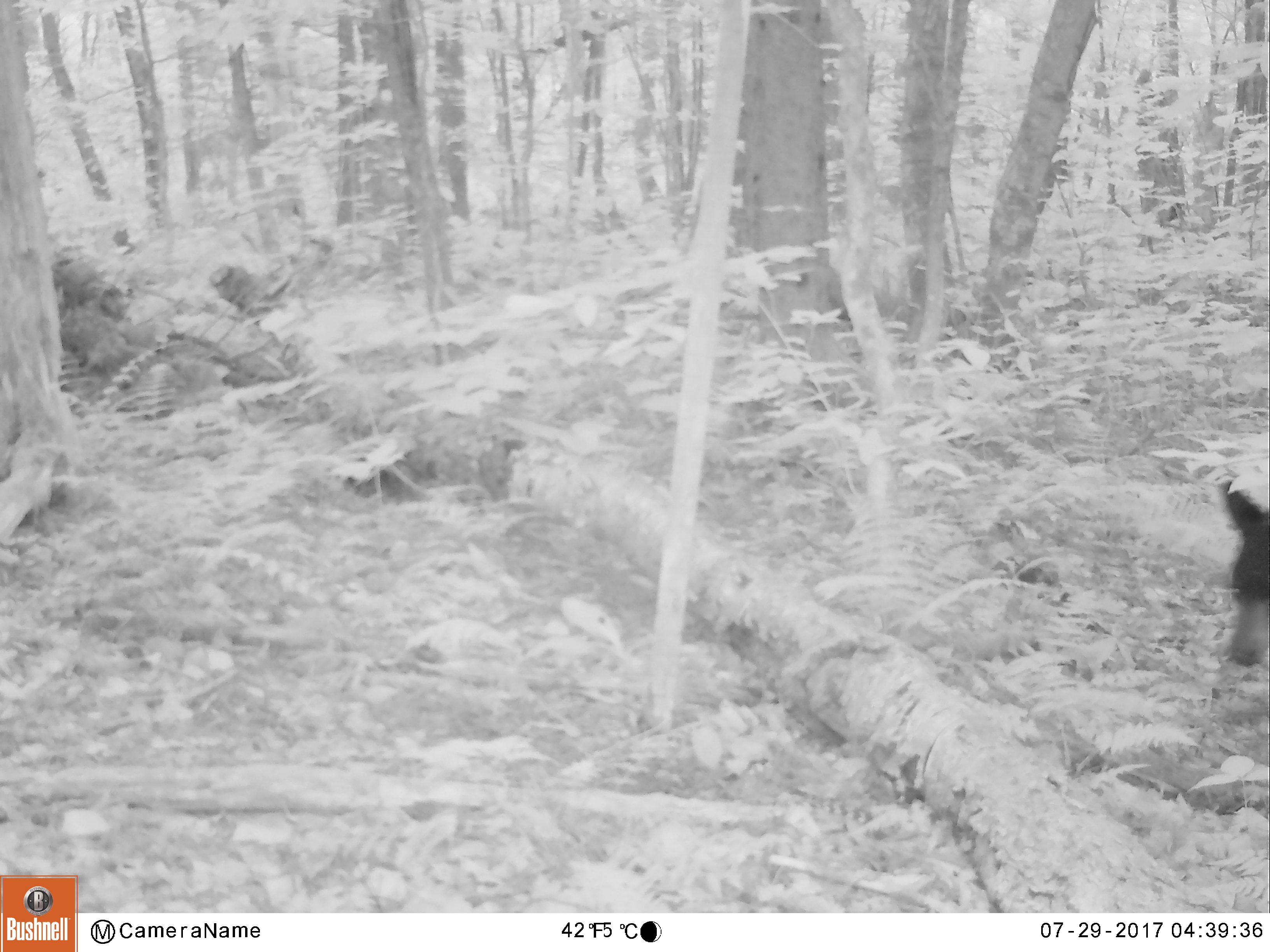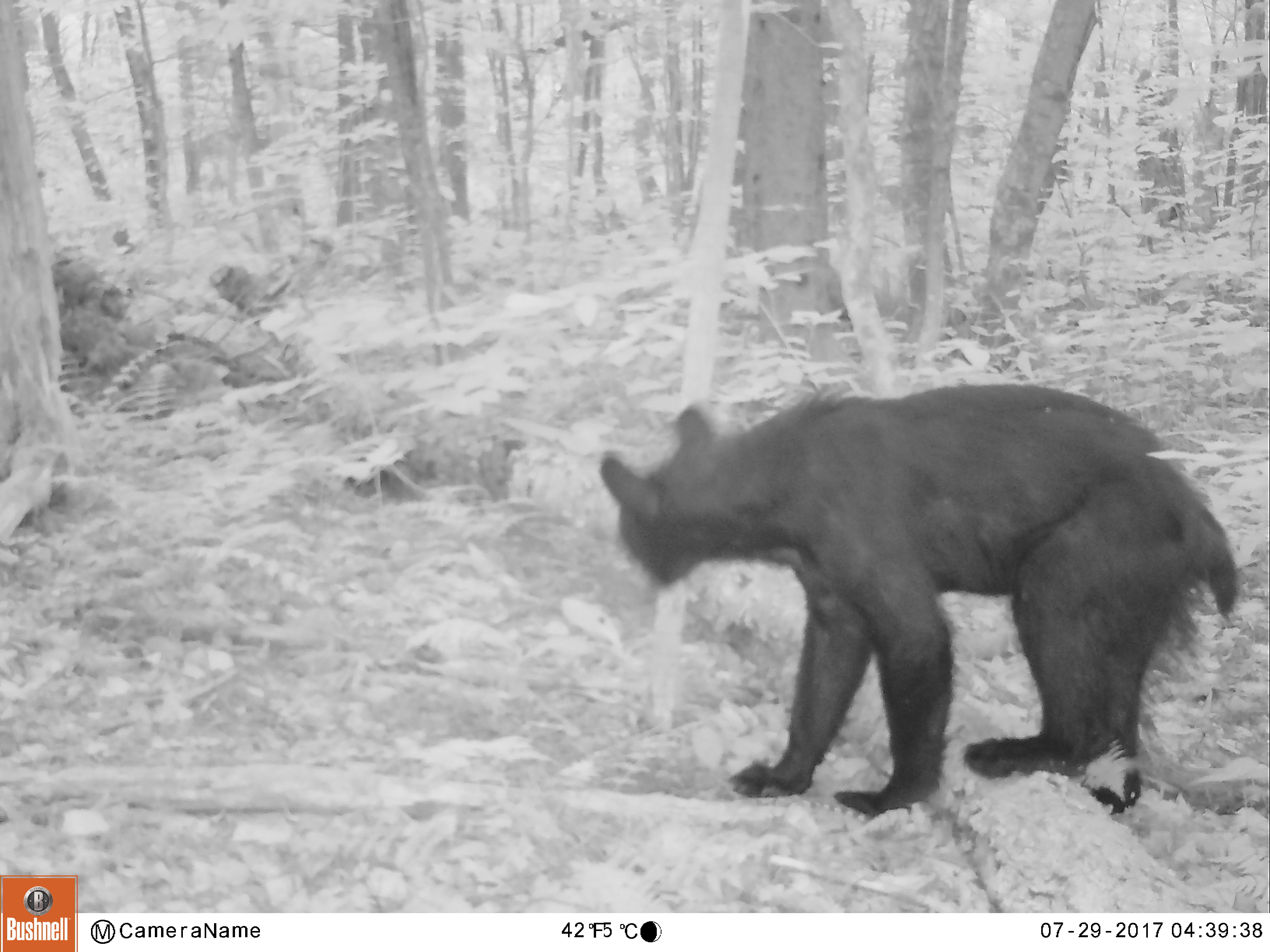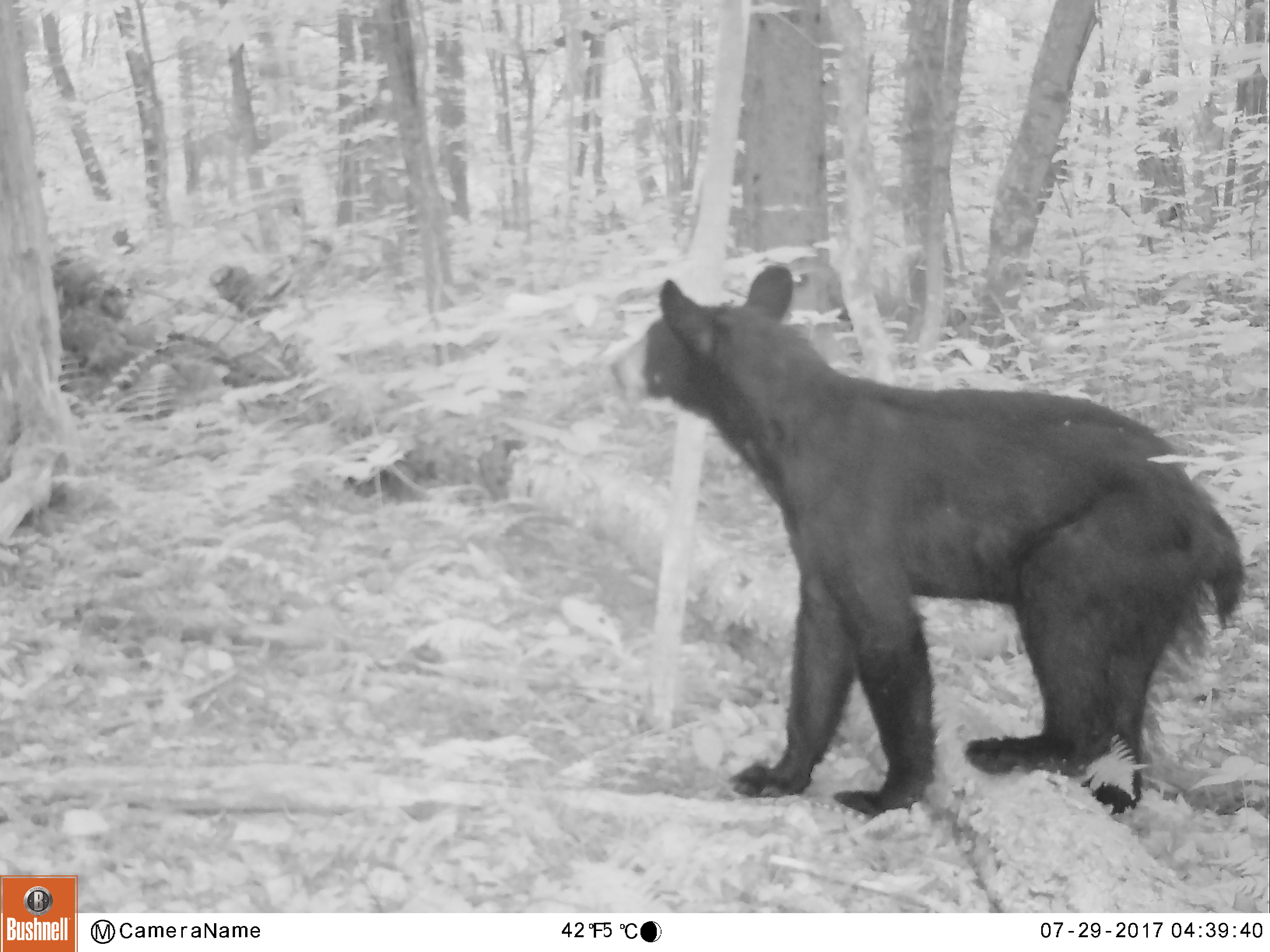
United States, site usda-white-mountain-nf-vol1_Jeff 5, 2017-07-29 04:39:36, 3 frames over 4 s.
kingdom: Animalia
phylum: Chordata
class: Mammalia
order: Carnivora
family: Ursidae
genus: Ursus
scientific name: Ursus americanus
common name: black bear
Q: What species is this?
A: Black bear (Ursus americanus).